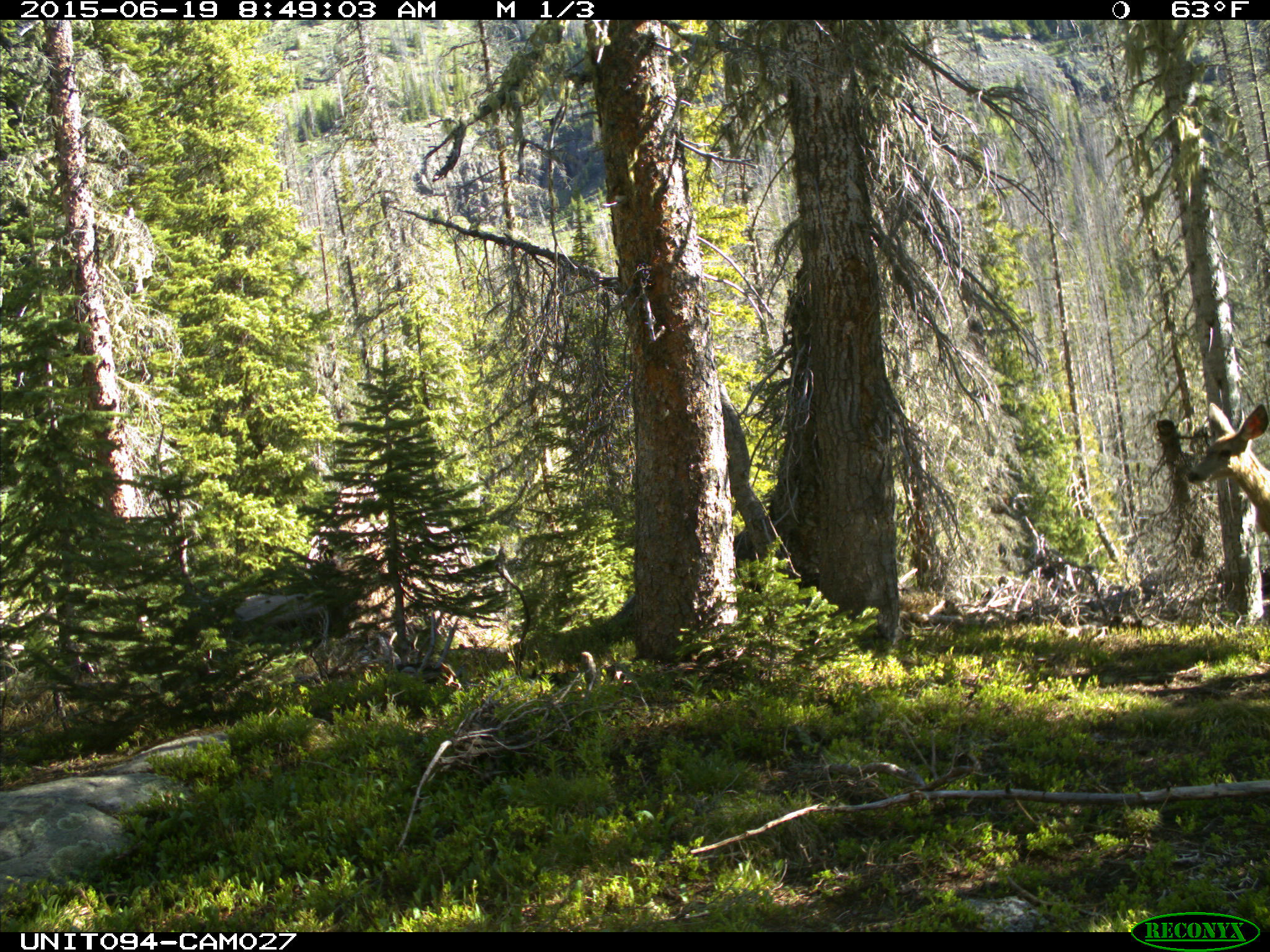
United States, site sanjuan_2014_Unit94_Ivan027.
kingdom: Animalia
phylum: Chordata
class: Mammalia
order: Artiodactyla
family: Cervidae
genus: Odocoileus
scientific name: Odocoileus hemionus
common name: mule deer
Odocoileus hemionus (mule deer).